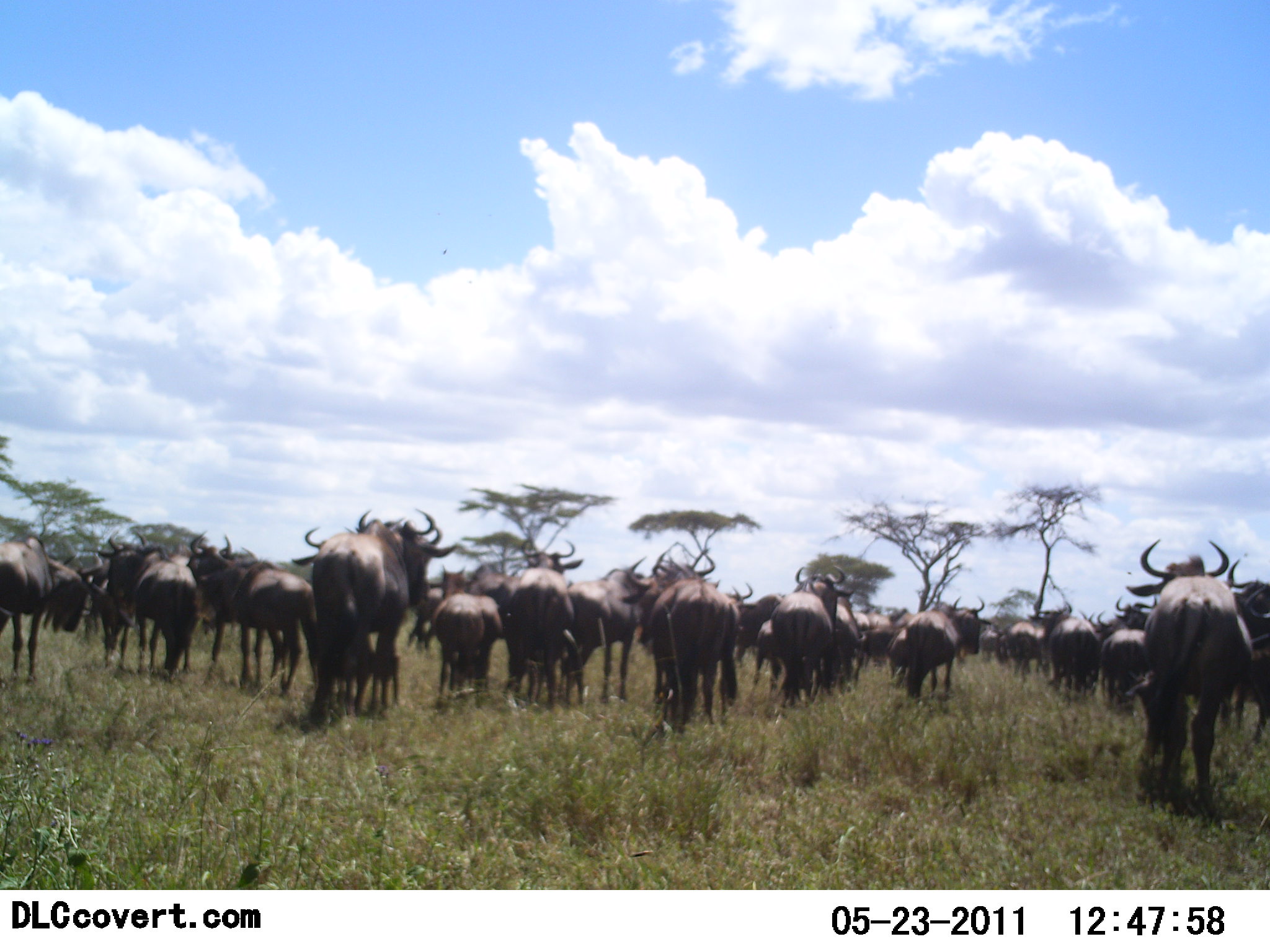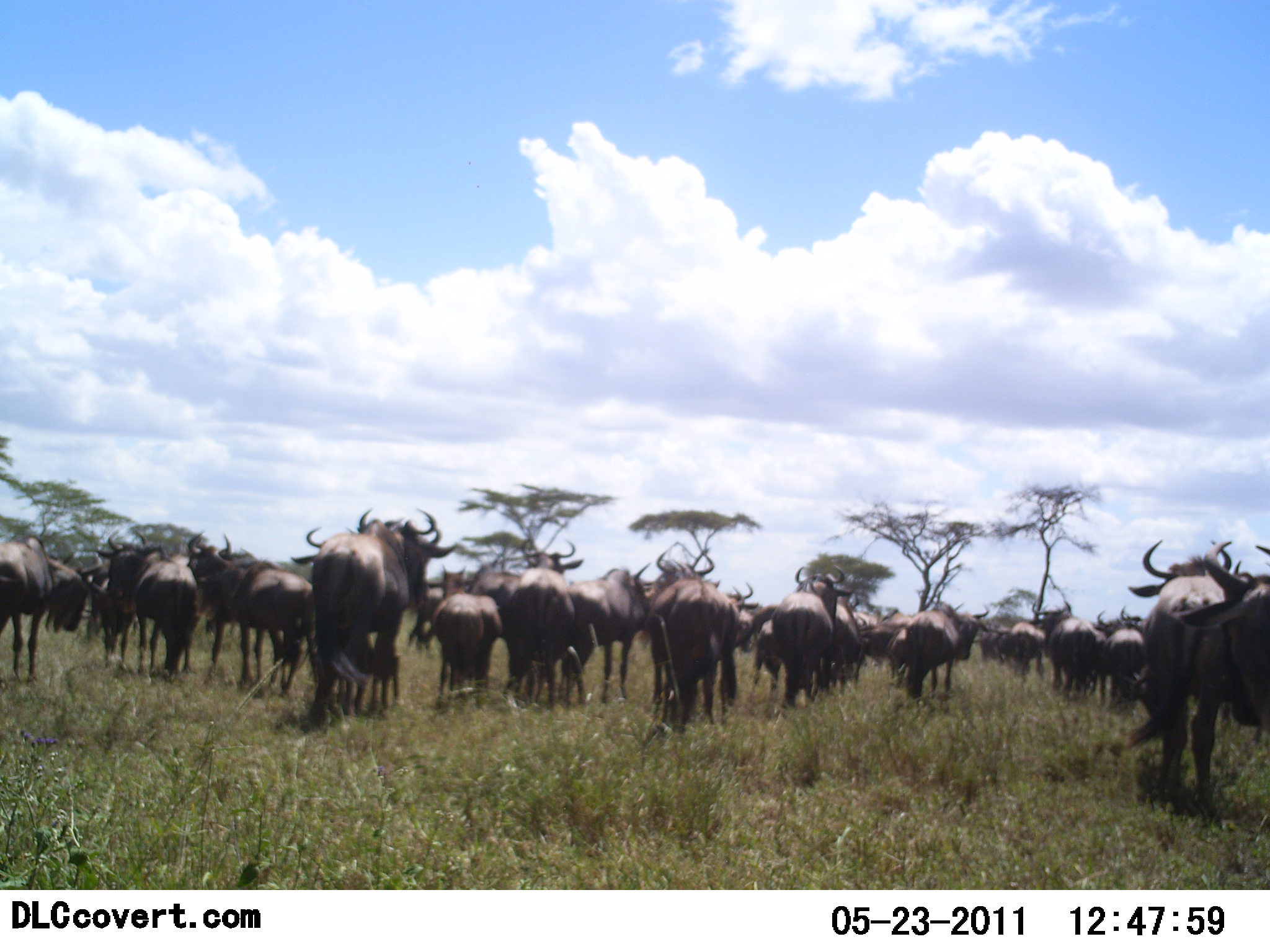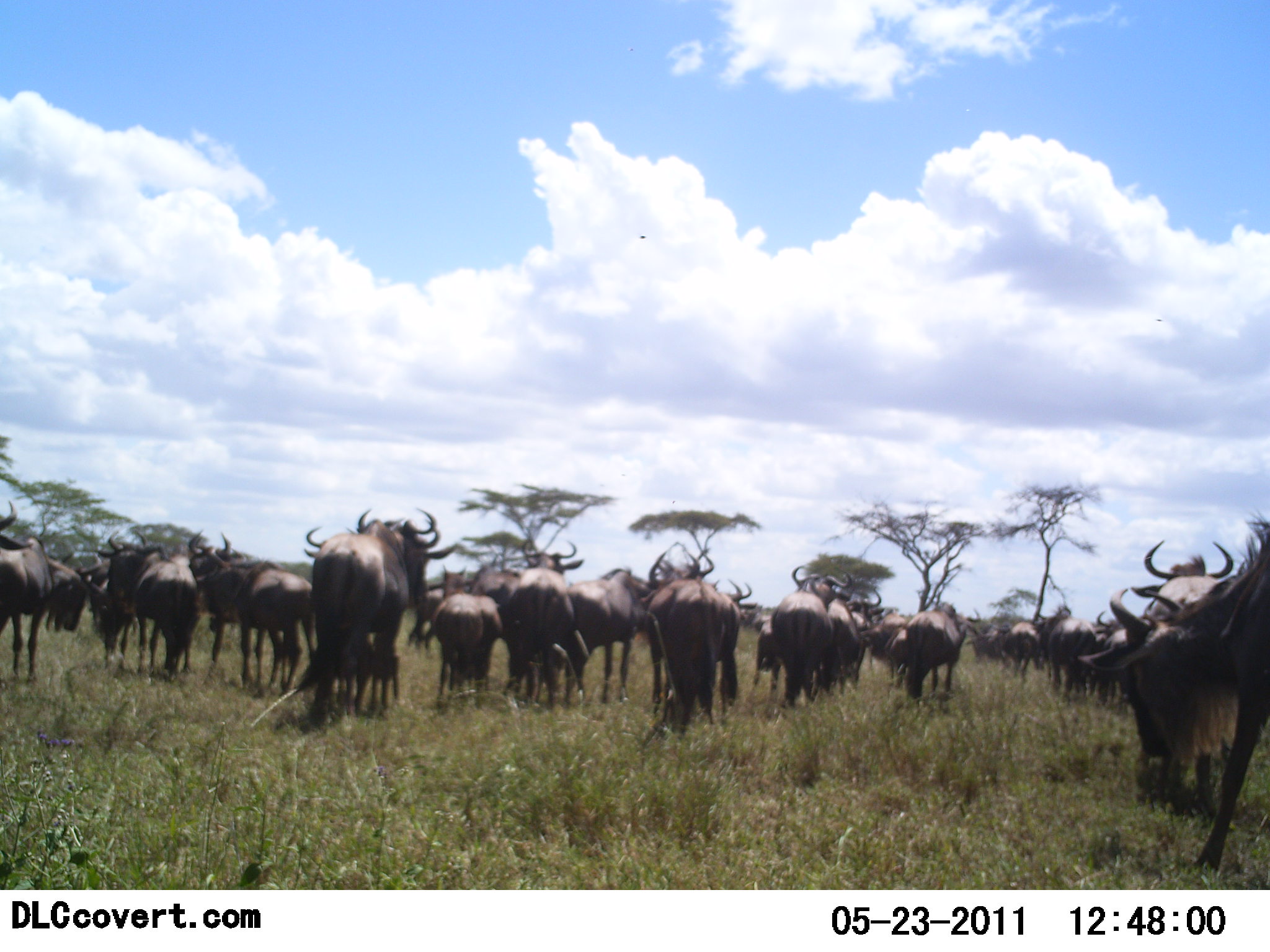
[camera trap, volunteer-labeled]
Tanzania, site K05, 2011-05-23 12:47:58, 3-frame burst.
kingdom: Animalia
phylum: Chordata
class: Mammalia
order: Artiodactyla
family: Bovidae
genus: Connochaetes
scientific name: Connochaetes taurinus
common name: blue wildebeest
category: wildebeest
Wildebeest (blue wildebeest) (Connochaetes taurinus), count 11-50. Behavior (volunteer vote fractions): standing 55%, resting 9%, moving 45%, interacting 0%. Young present (vote fraction): 9%. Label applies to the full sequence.